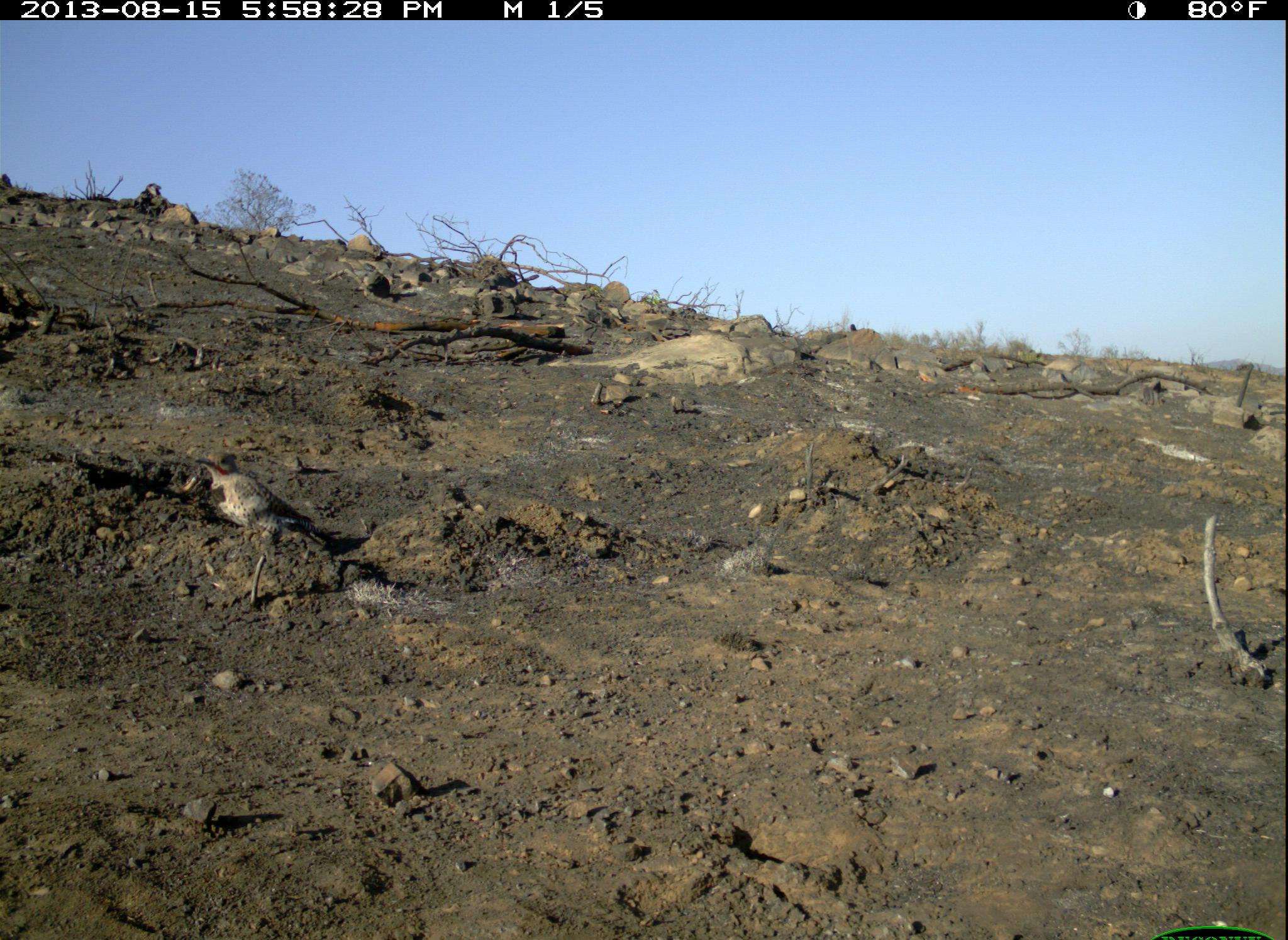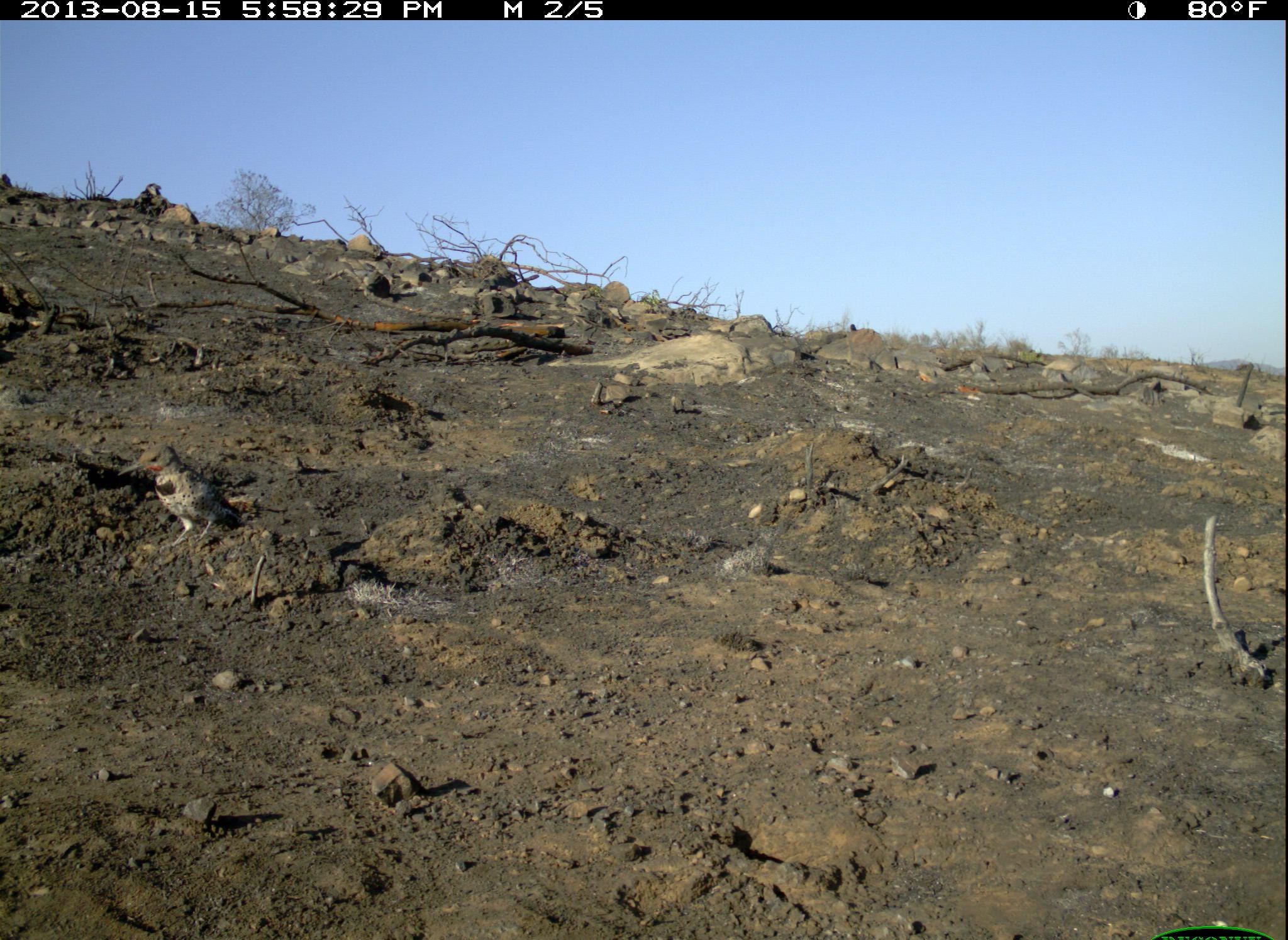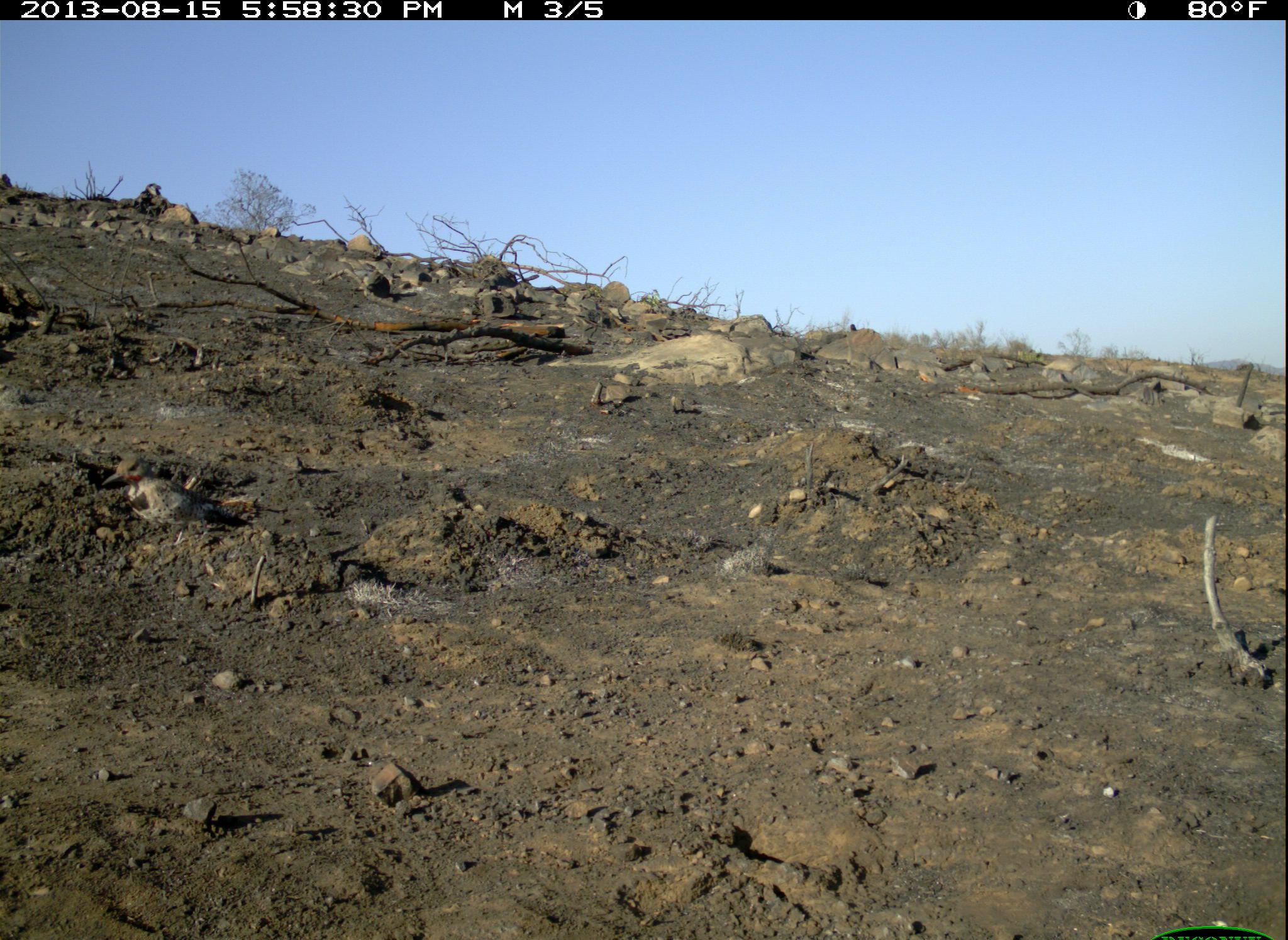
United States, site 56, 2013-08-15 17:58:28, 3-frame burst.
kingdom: Animalia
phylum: Chordata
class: Aves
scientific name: Aves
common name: bird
Bird (Aves).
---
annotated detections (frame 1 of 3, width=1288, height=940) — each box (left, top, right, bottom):
bird: (194, 451, 342, 564)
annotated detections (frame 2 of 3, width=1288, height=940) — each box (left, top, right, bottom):
bird: (118, 444, 244, 547)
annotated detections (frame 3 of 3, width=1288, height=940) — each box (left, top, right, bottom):
bird: (103, 456, 259, 548)